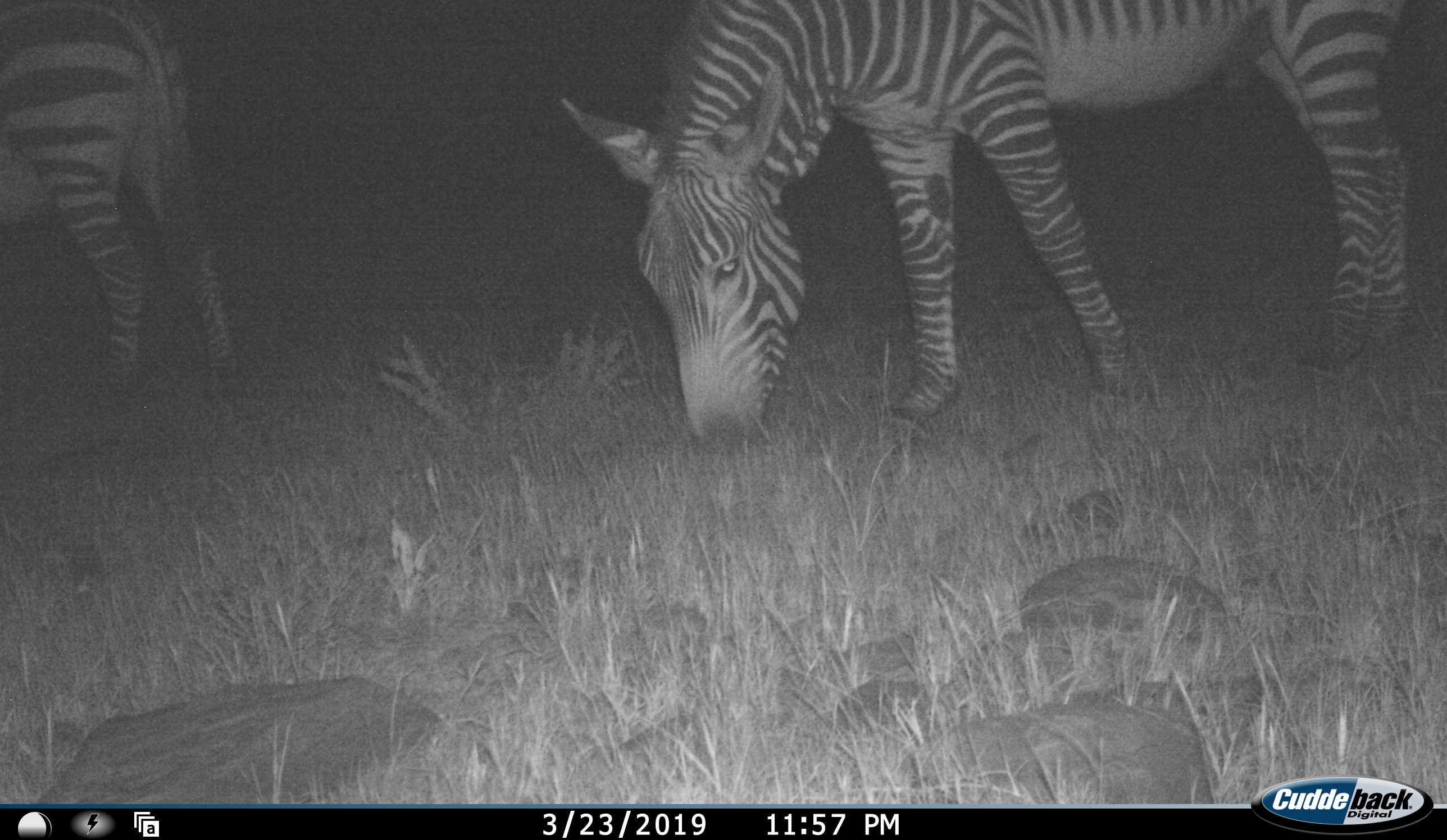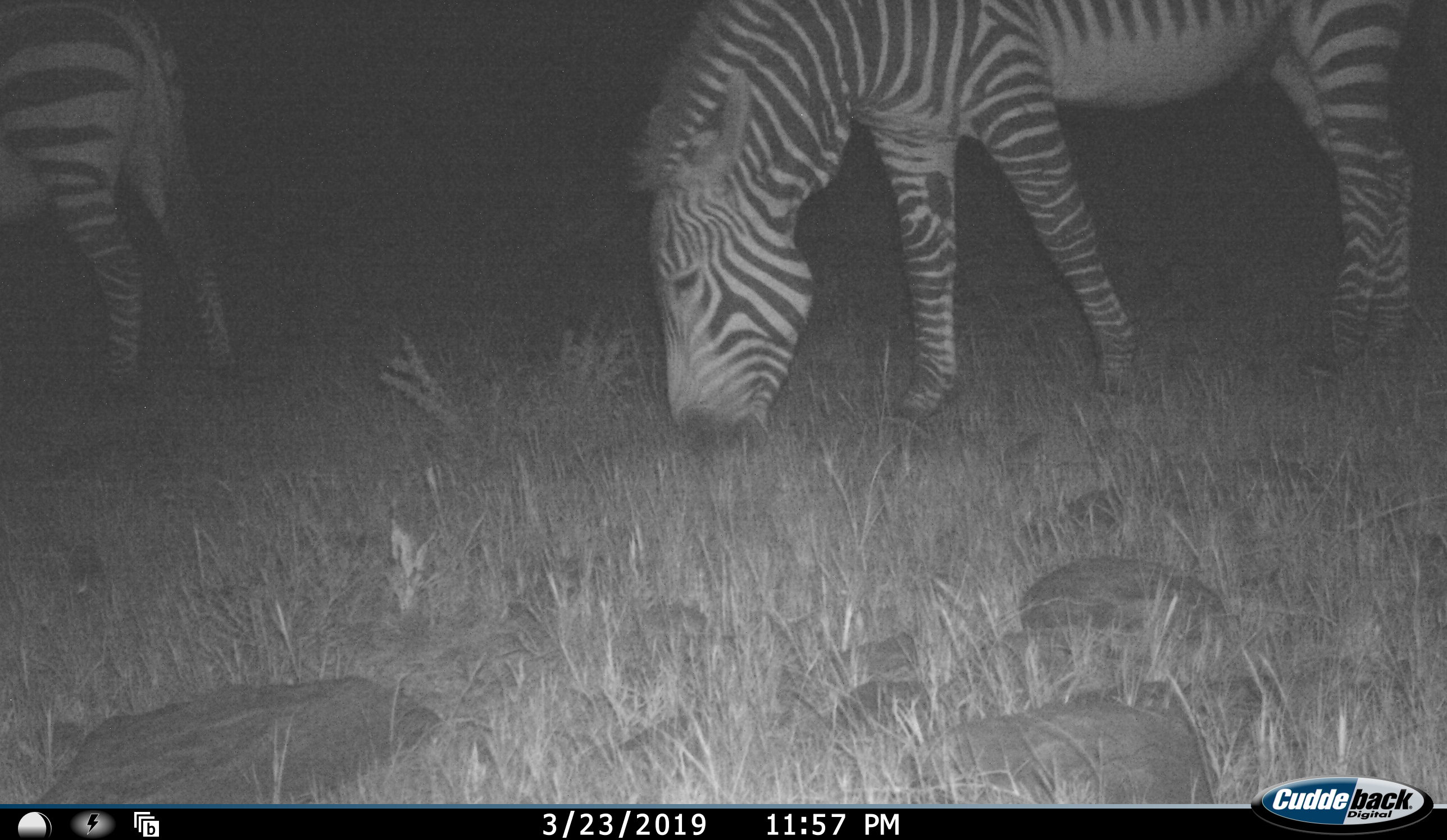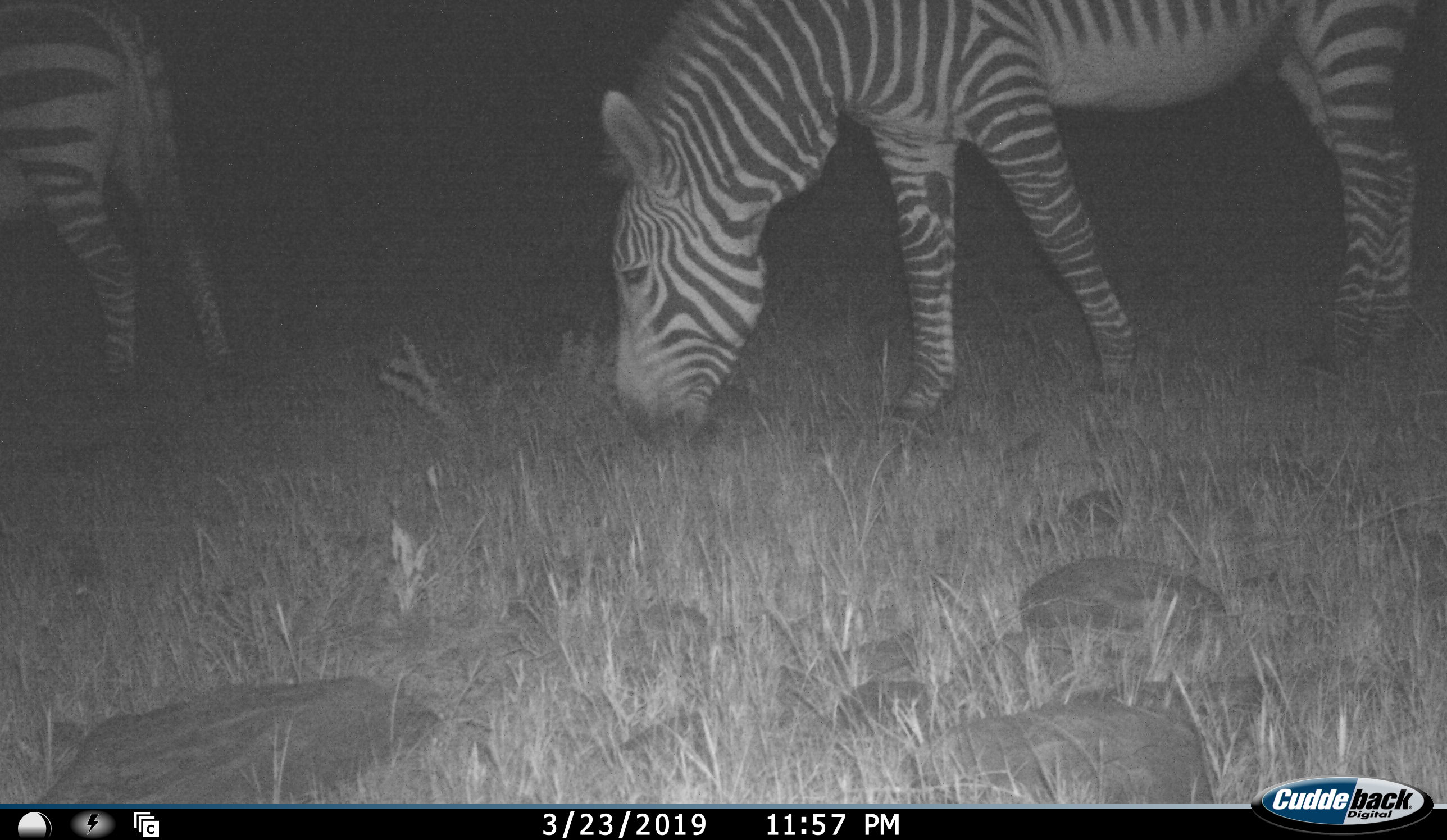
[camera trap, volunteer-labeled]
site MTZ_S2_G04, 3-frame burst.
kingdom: Animalia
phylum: Chordata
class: Mammalia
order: Perissodactyla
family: Equidae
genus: Equus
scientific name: Equus zebra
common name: mountain zebra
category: zebramountain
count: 2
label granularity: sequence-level